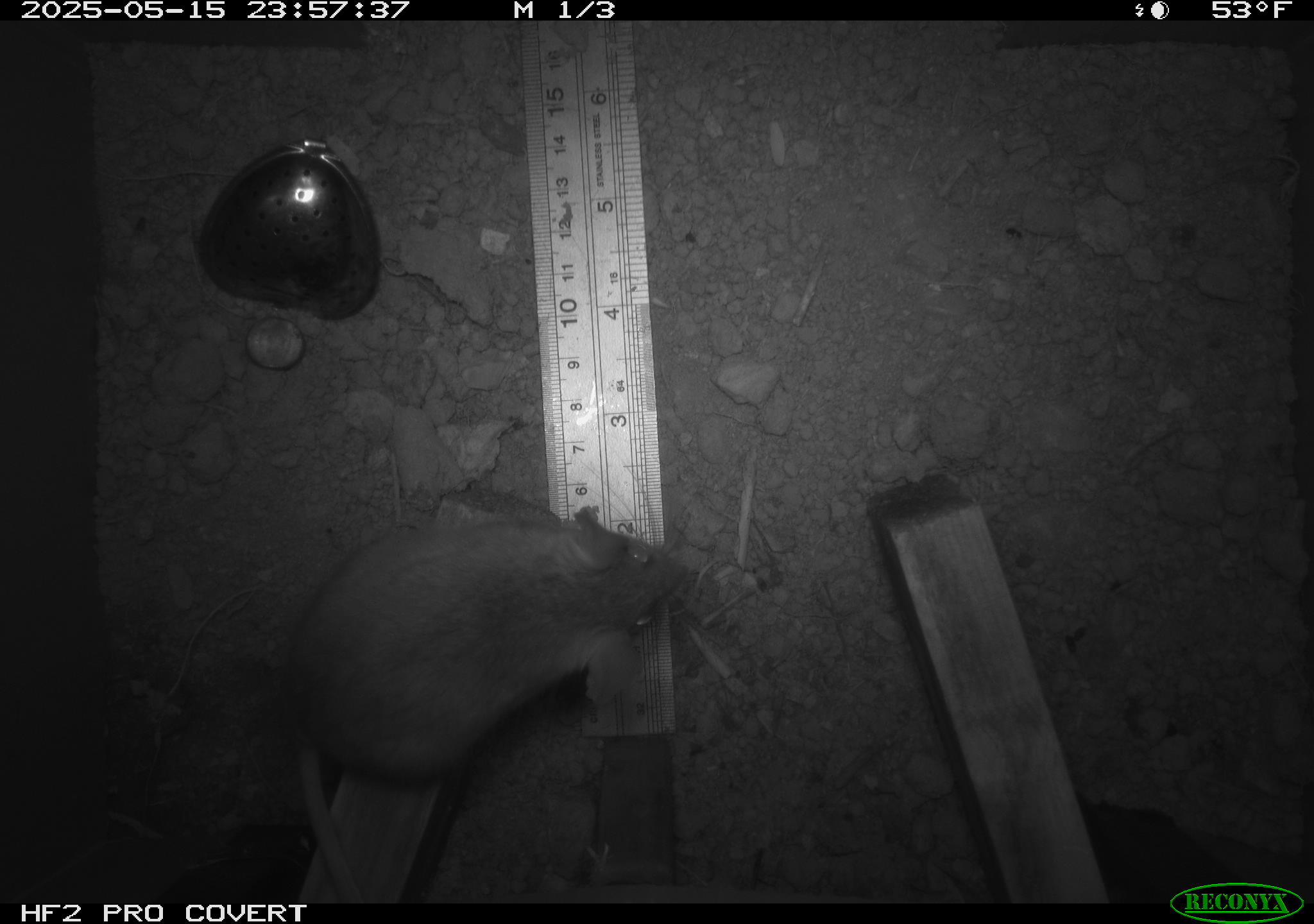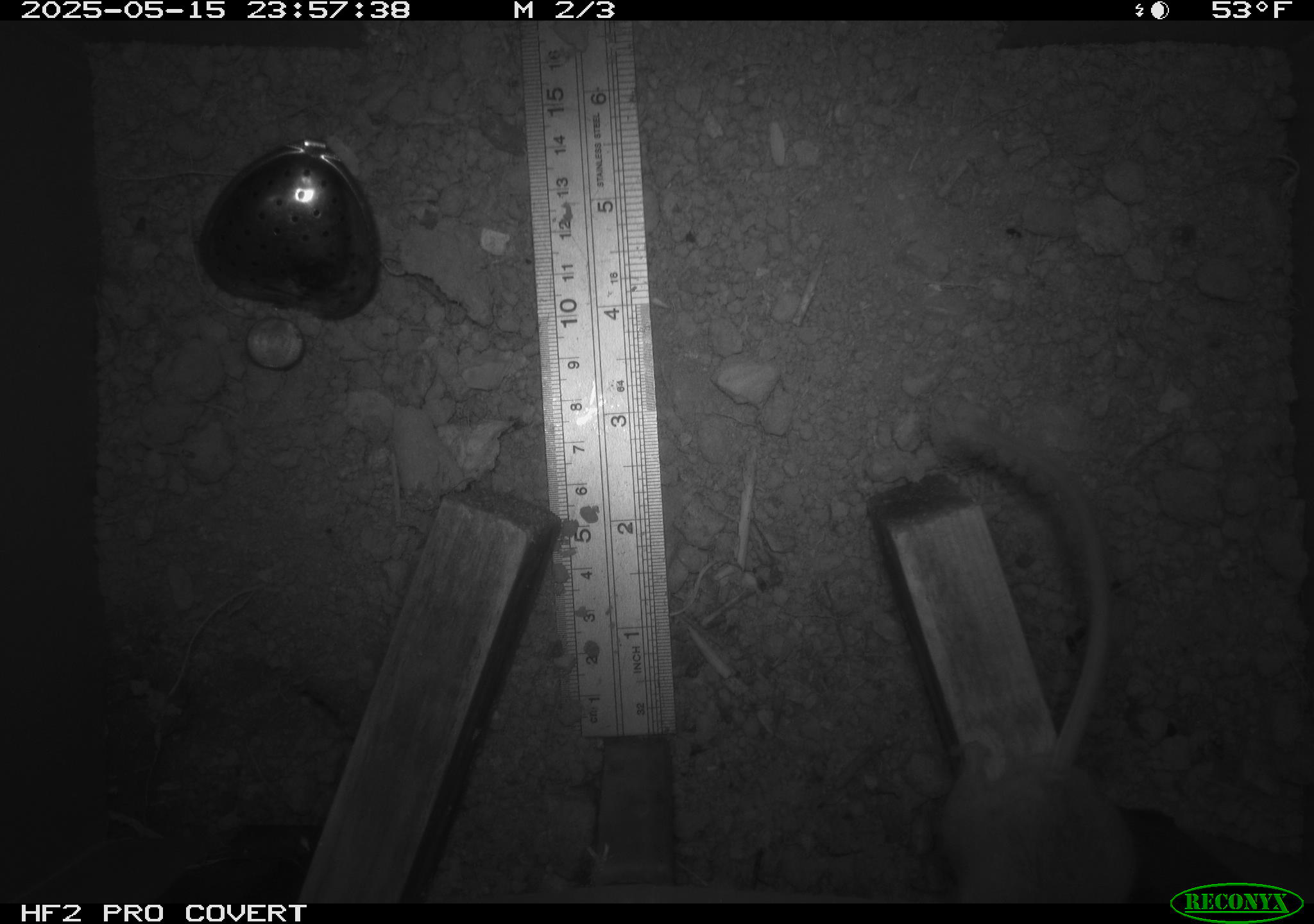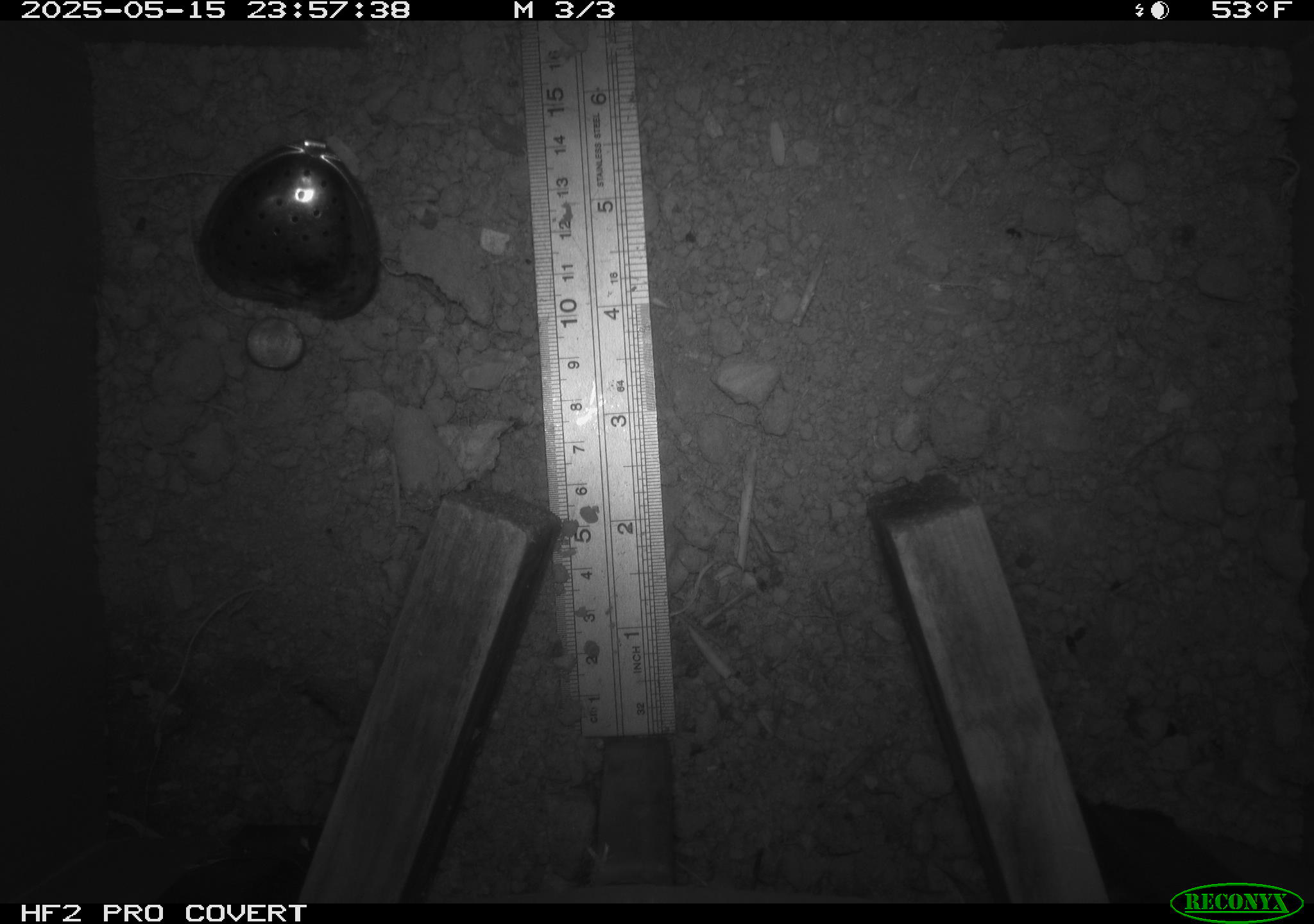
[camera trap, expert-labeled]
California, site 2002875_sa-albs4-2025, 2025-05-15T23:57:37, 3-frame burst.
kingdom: Animalia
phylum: Chordata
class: Mammalia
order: Rodentia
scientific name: Rodentia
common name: mouse species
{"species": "mouse species (Rodentia)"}